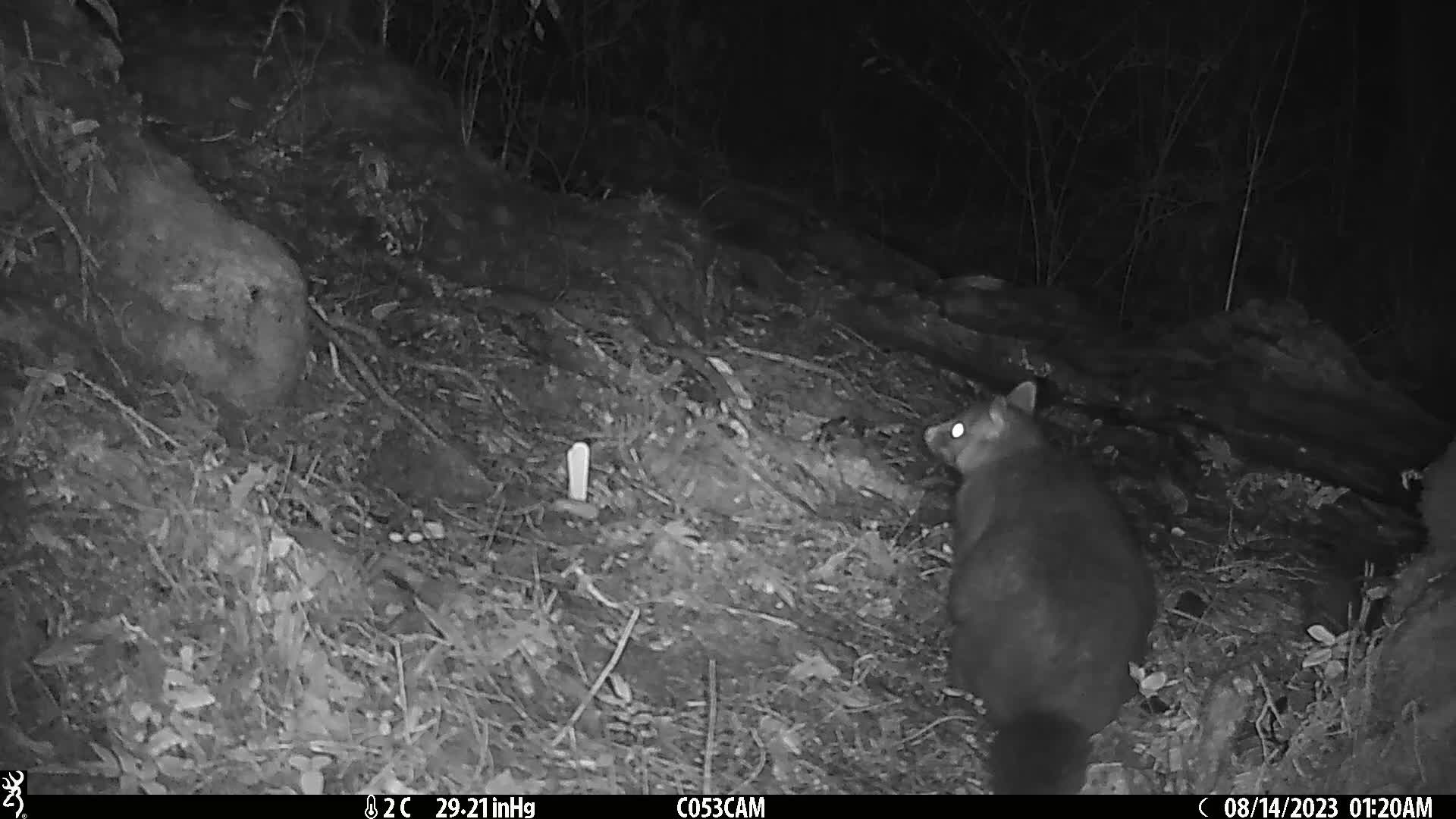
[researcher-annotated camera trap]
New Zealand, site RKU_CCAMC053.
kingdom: Animalia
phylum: Chordata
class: Mammalia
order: Diprotodontia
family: Phalangeridae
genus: Trichosurus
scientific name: Trichosurus vulpecula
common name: common brushtail possum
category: possum